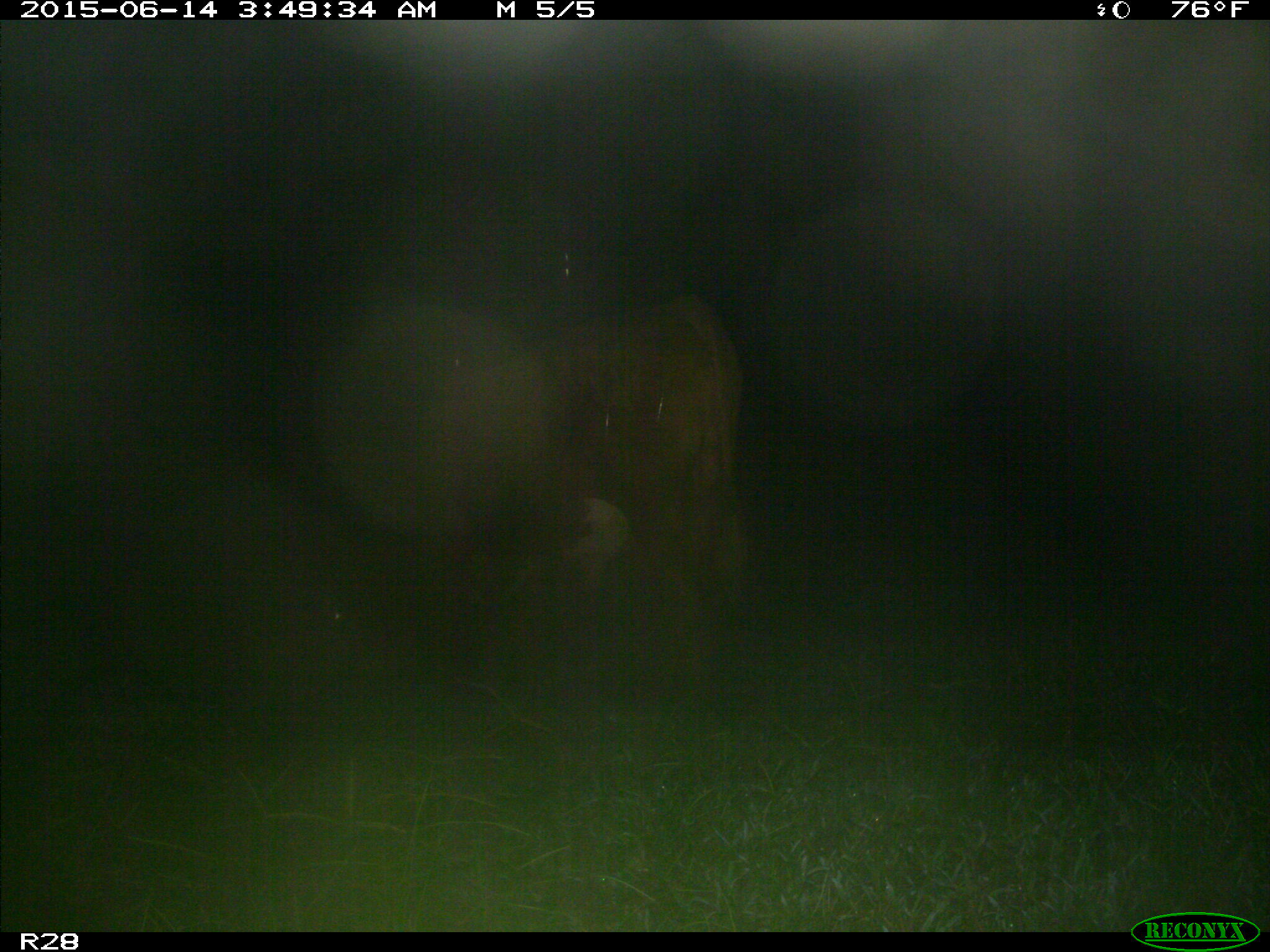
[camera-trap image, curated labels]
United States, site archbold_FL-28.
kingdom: Animalia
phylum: Chordata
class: Mammalia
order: Artiodactyla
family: Bovidae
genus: Bos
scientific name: Bos taurus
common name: domestic cow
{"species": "Bos taurus (domestic cow)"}